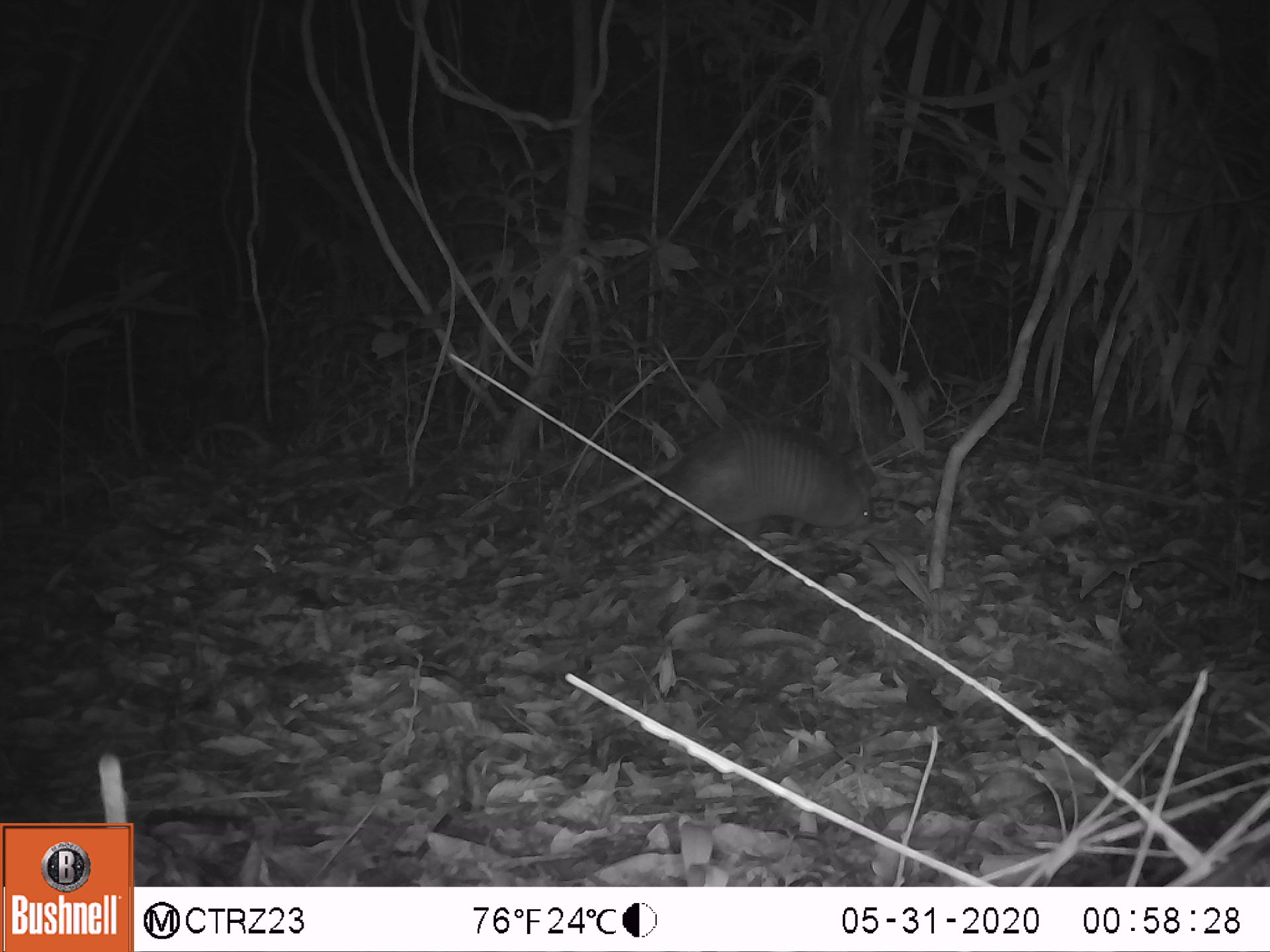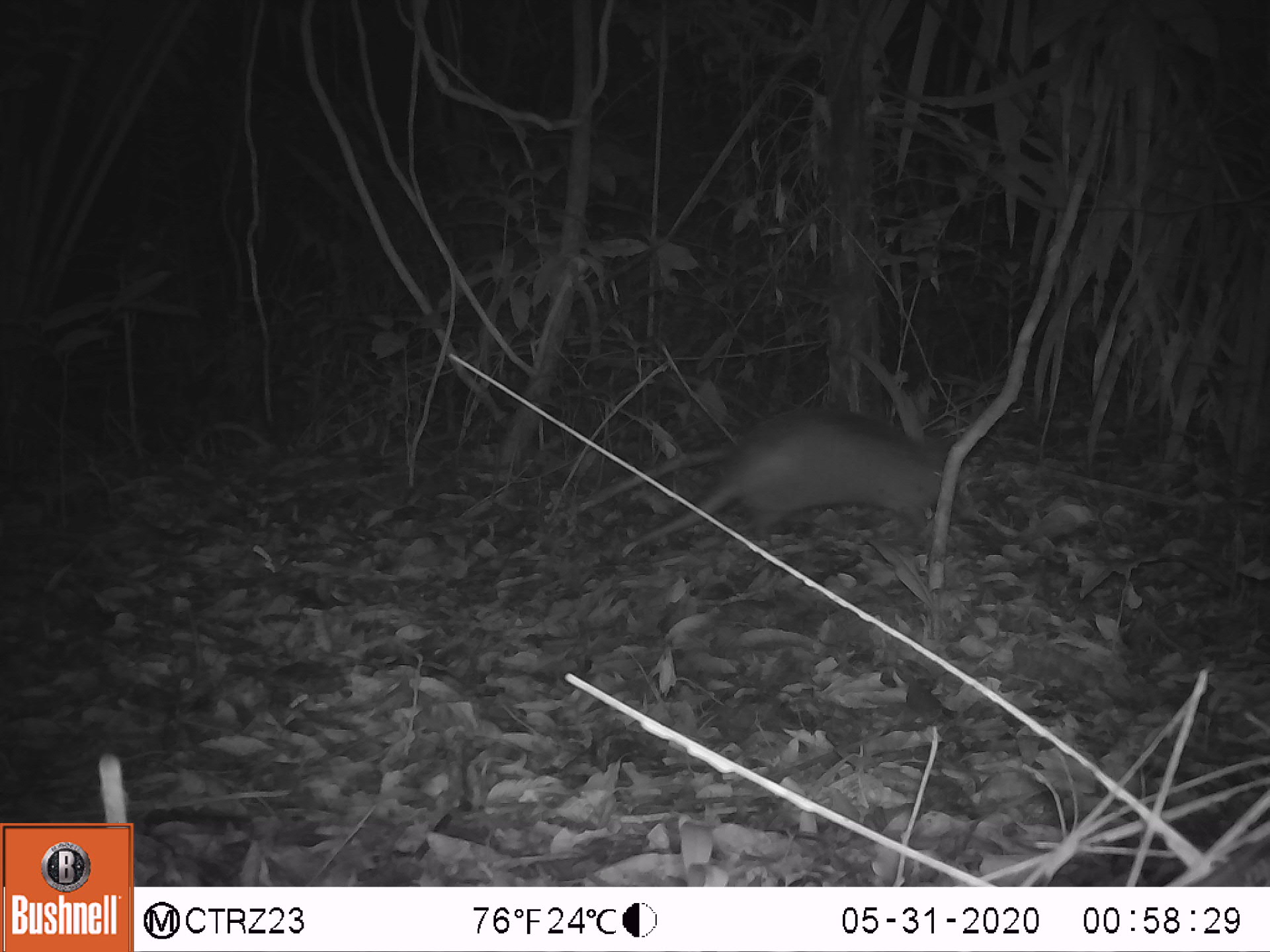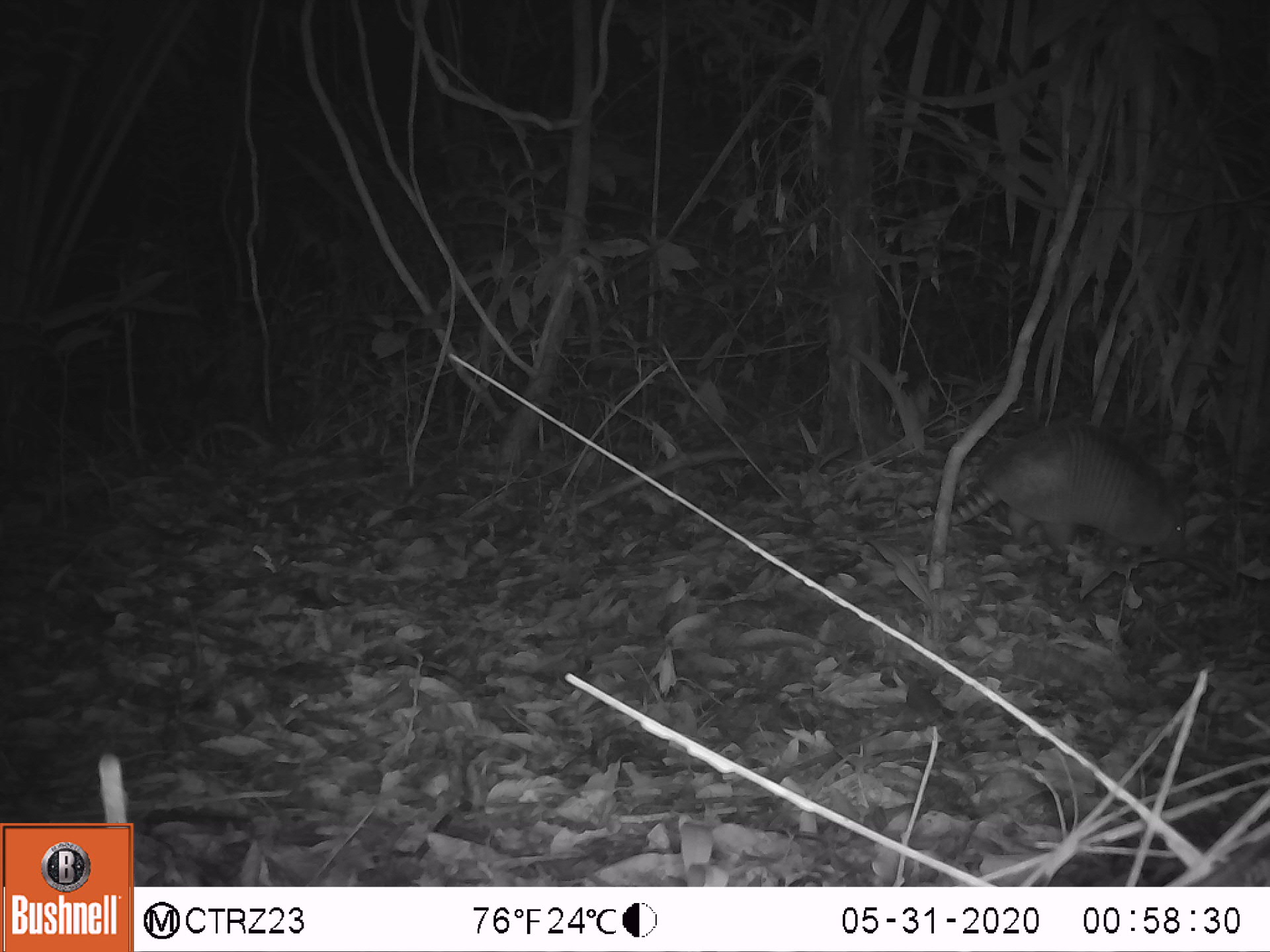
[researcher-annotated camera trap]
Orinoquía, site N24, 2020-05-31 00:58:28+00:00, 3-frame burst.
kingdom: Animalia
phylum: Chordata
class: Mammalia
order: Cingulata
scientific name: Cingulata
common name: armadillo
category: unknown armadillo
Unknown armadillo (armadillo) (Cingulata).